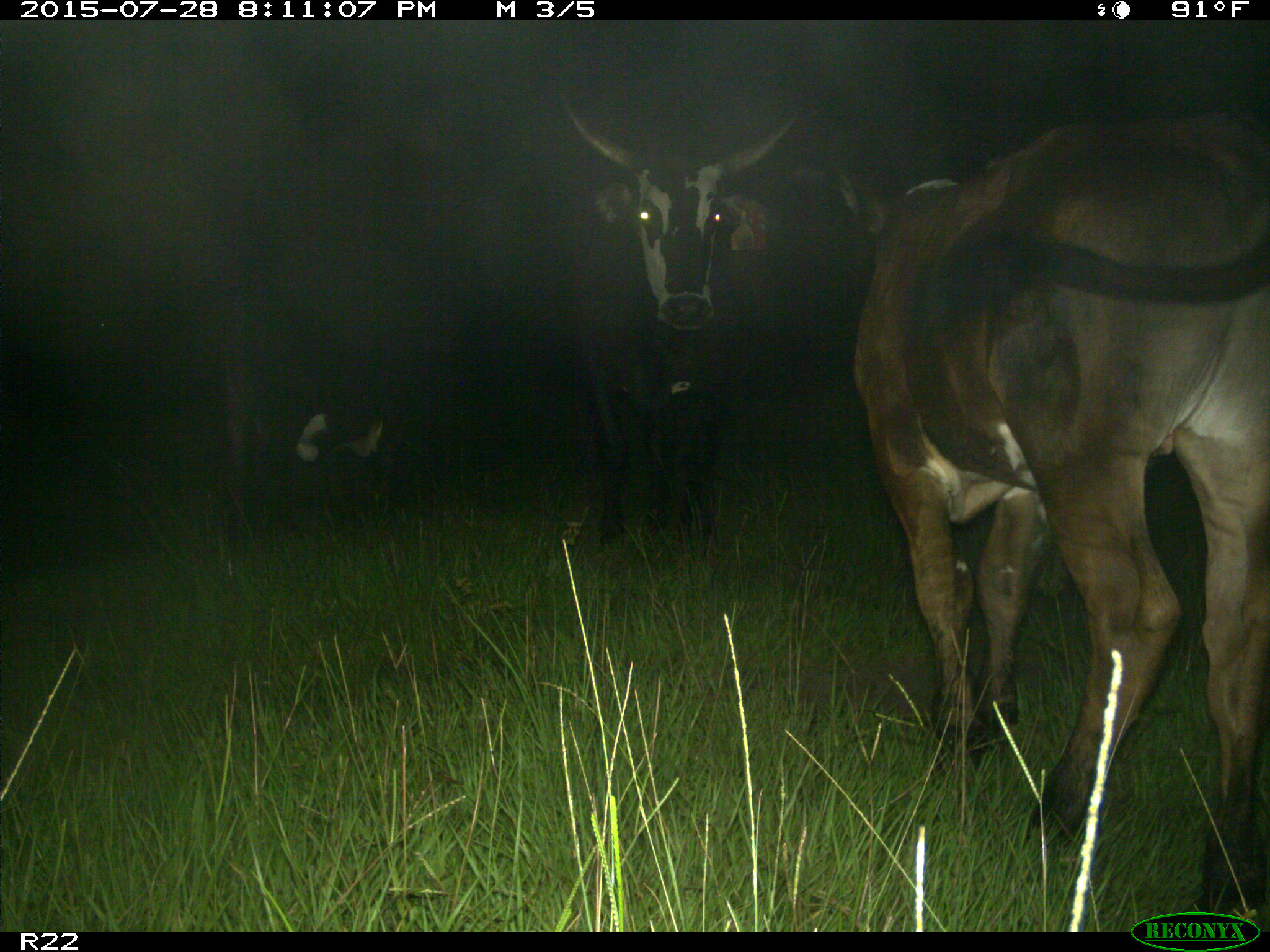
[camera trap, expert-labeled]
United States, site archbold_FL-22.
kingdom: Animalia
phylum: Chordata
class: Mammalia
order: Artiodactyla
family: Bovidae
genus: Bos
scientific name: Bos taurus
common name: domestic cow